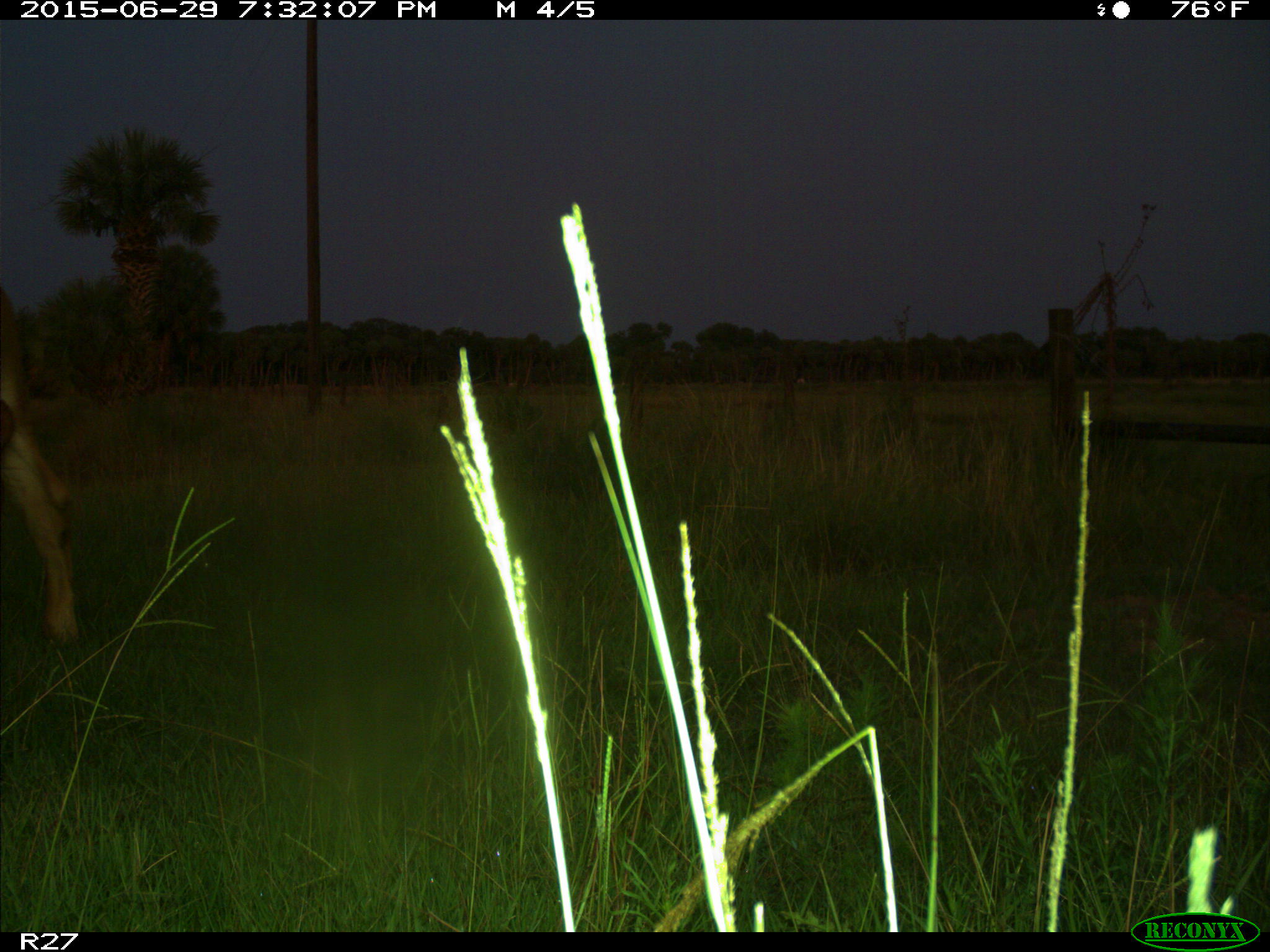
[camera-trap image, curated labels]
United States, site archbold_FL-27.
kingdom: Animalia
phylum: Chordata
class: Mammalia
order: Artiodactyla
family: Bovidae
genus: Bos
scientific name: Bos taurus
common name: domestic cow